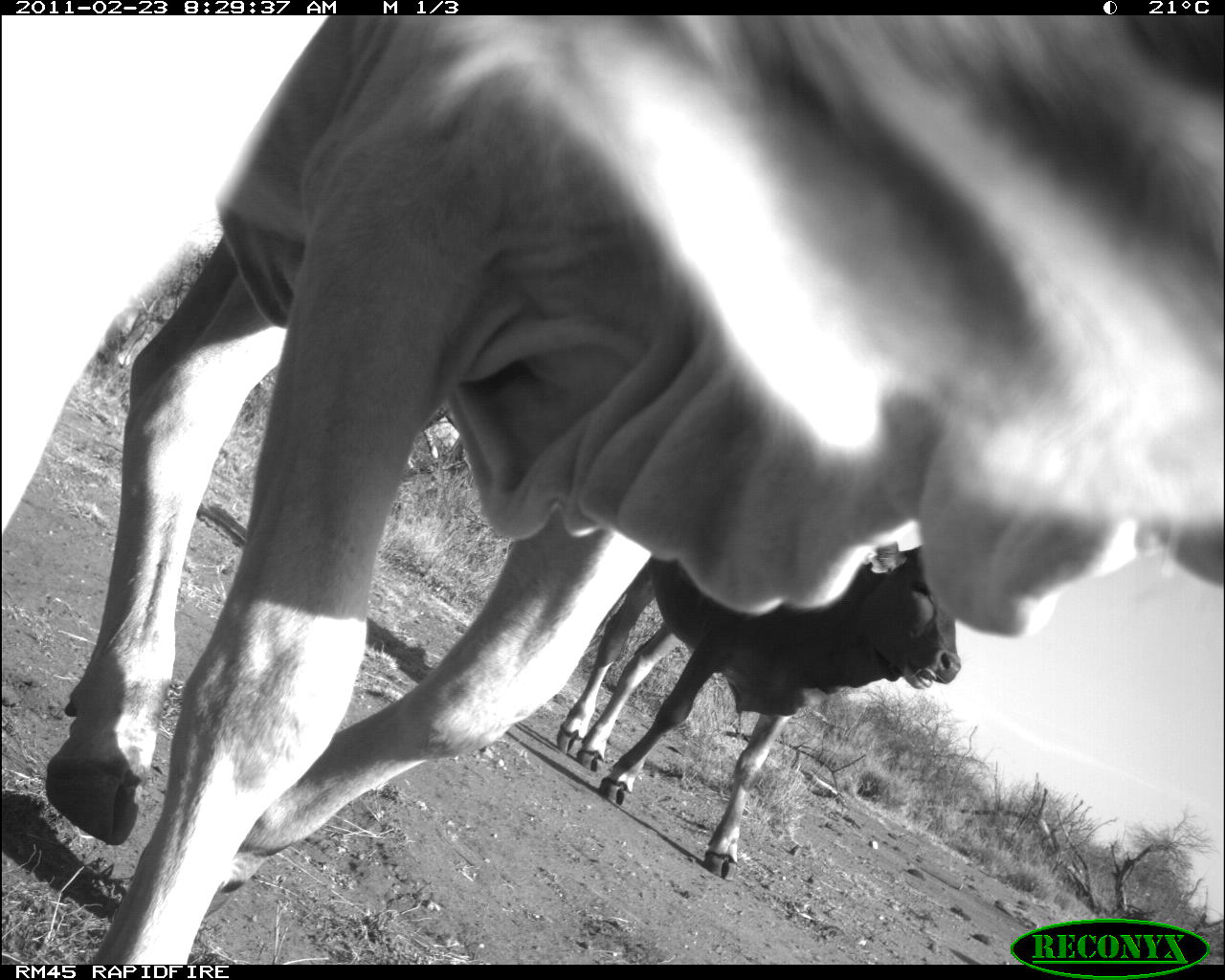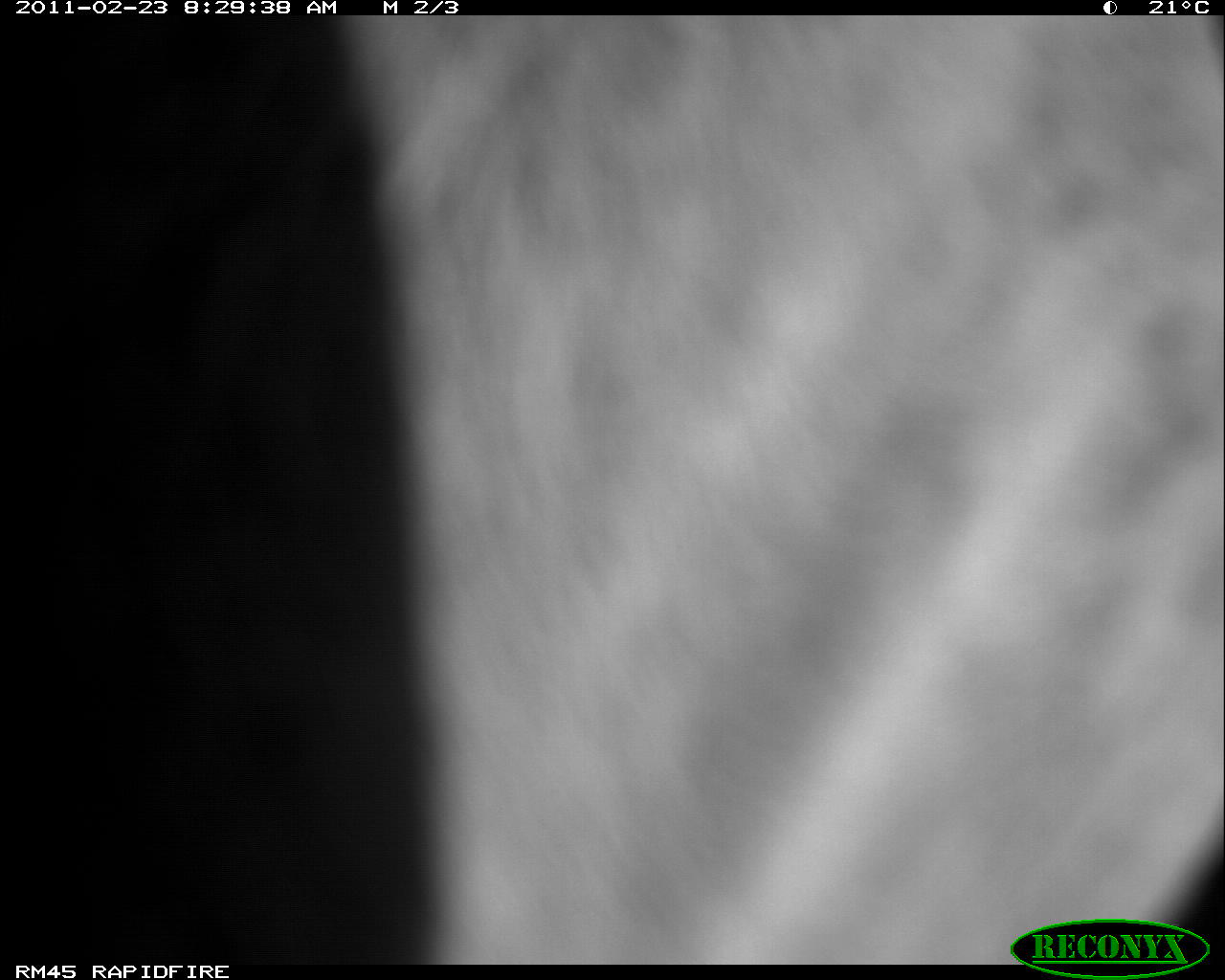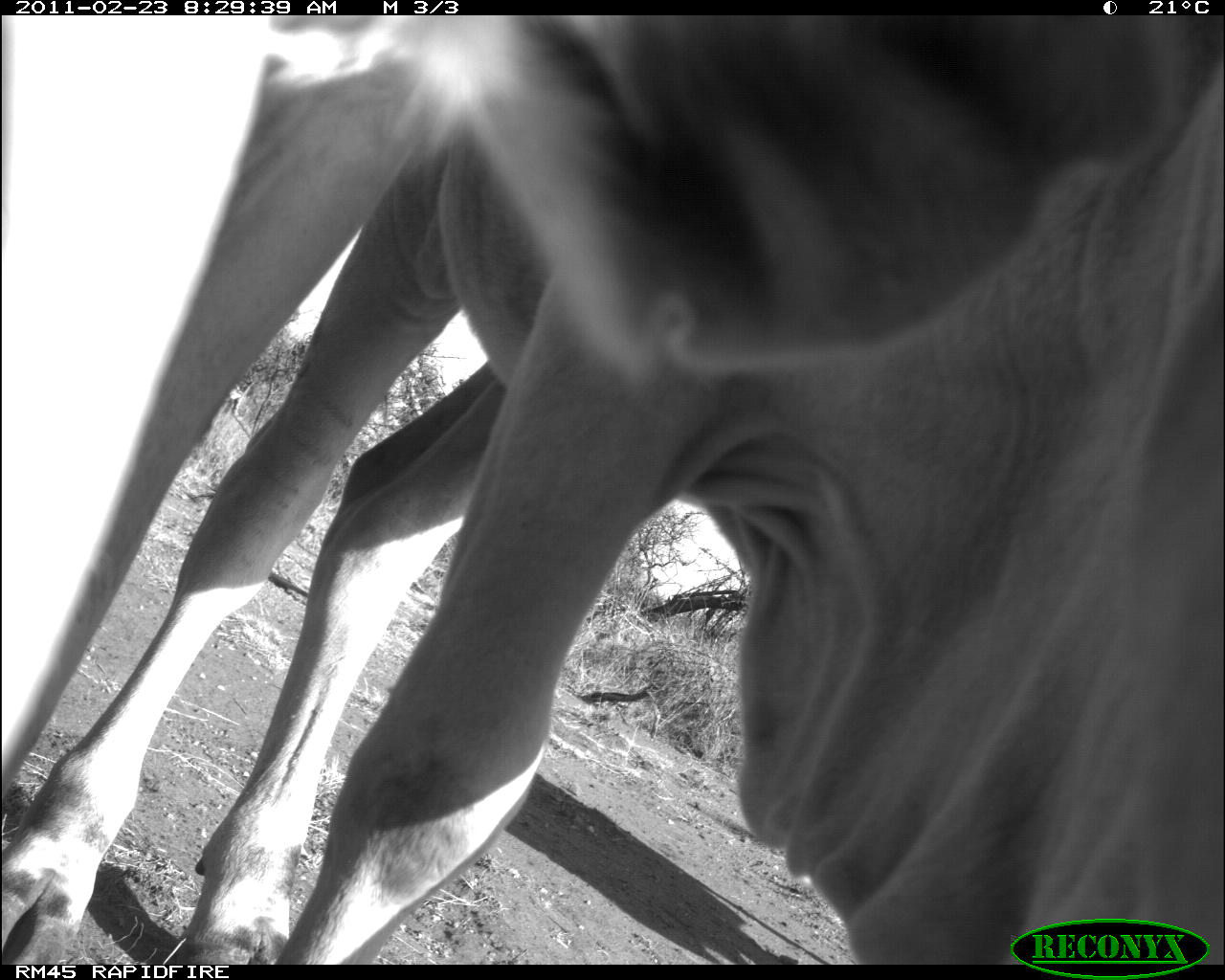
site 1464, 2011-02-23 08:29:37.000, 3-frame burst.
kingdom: Animalia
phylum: Chordata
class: Mammalia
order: Artiodactyla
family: Bovidae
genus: Bos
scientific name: Bos taurus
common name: domestic cattle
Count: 3.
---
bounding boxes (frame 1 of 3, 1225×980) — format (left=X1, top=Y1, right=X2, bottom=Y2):
bos taurus: (left=3, top=16, right=1224, bottom=964); (left=553, top=532, right=960, bottom=880)